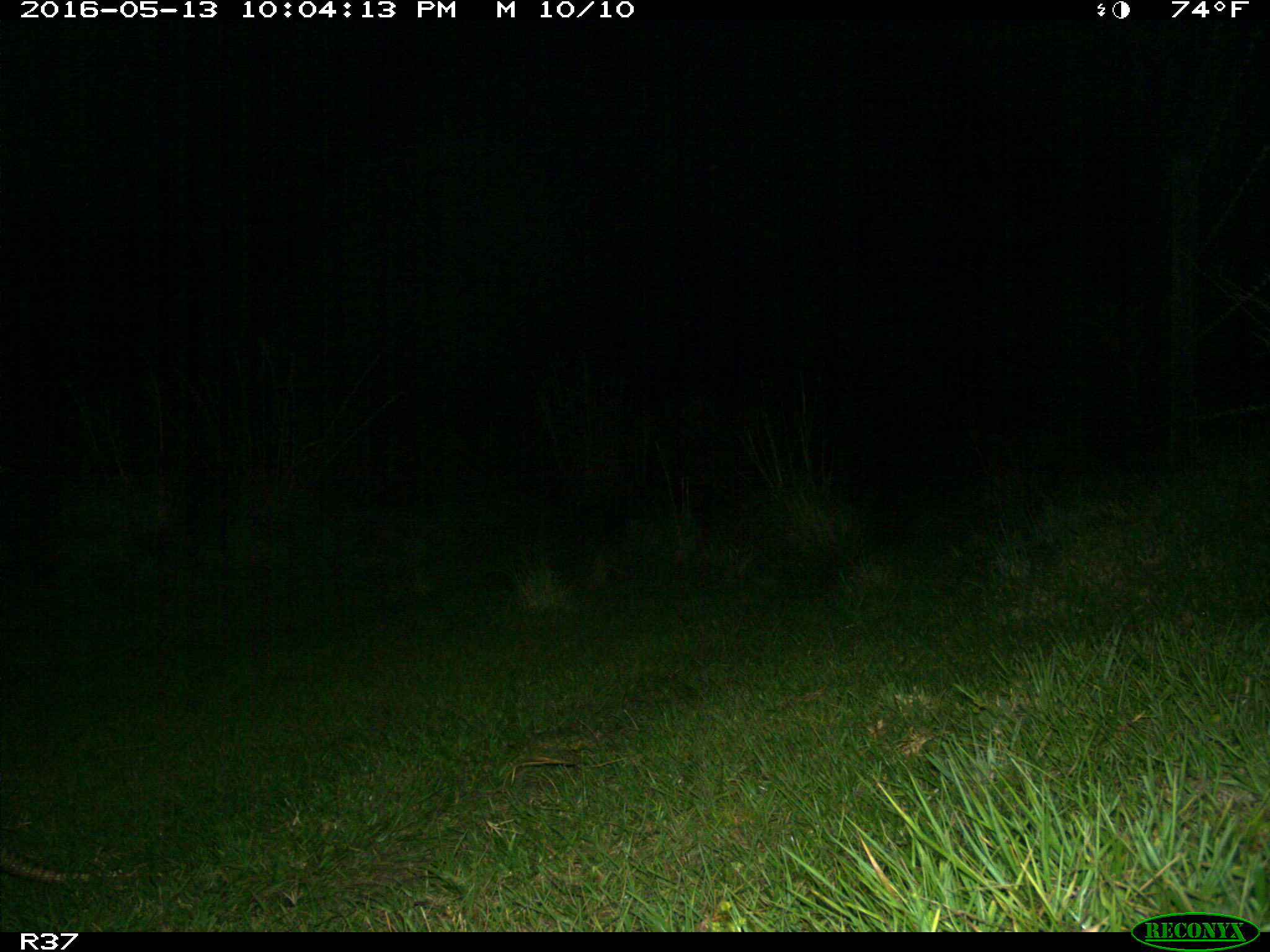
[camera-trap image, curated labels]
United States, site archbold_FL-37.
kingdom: Animalia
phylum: Chordata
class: Mammalia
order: Cingulata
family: Dasypodidae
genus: Dasypus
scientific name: Dasypus novemcinctus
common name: nine-banded armadillo